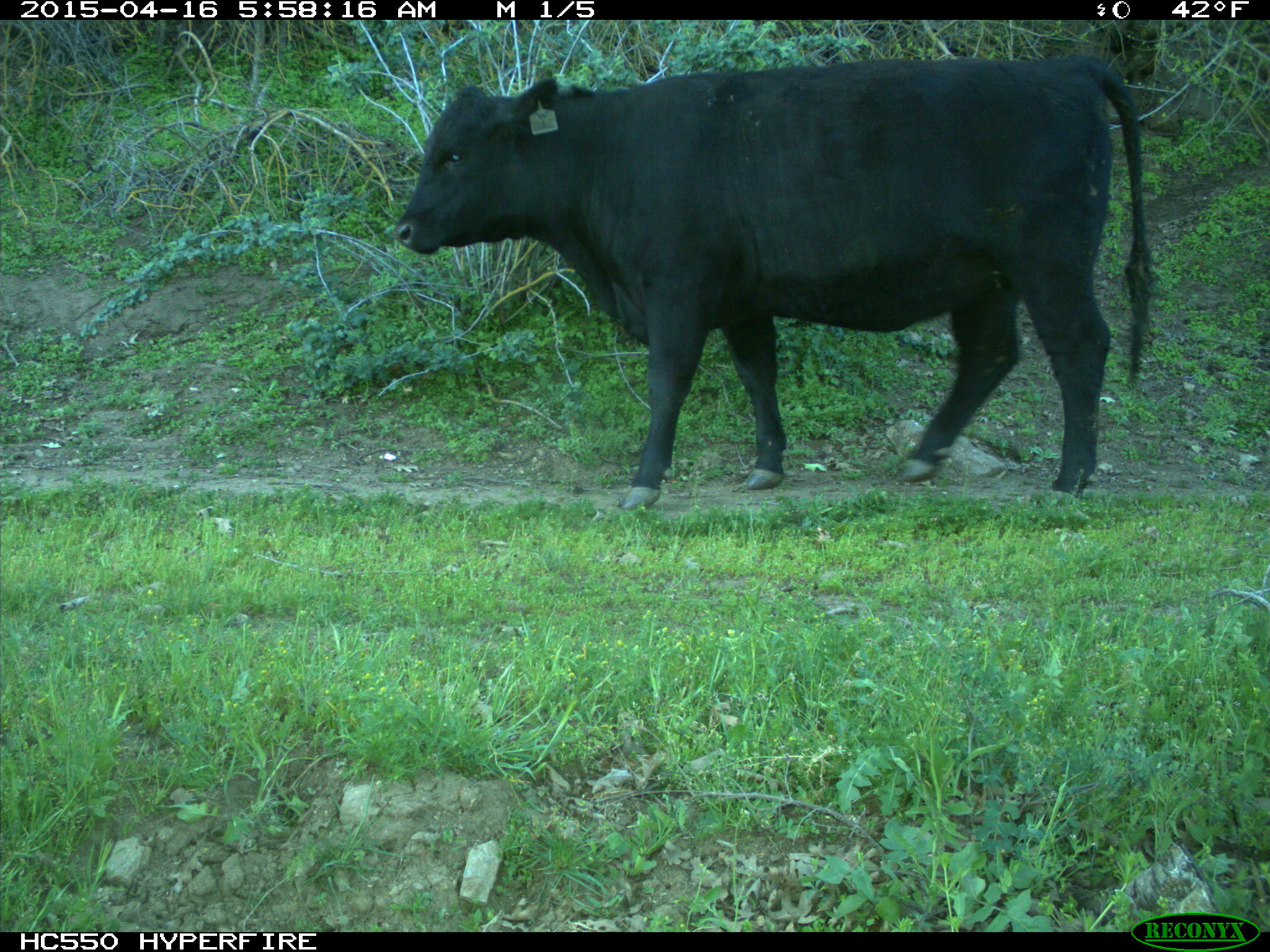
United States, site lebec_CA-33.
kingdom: Animalia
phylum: Chordata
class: Mammalia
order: Artiodactyla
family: Bovidae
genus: Bos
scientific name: Bos taurus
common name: domestic cow